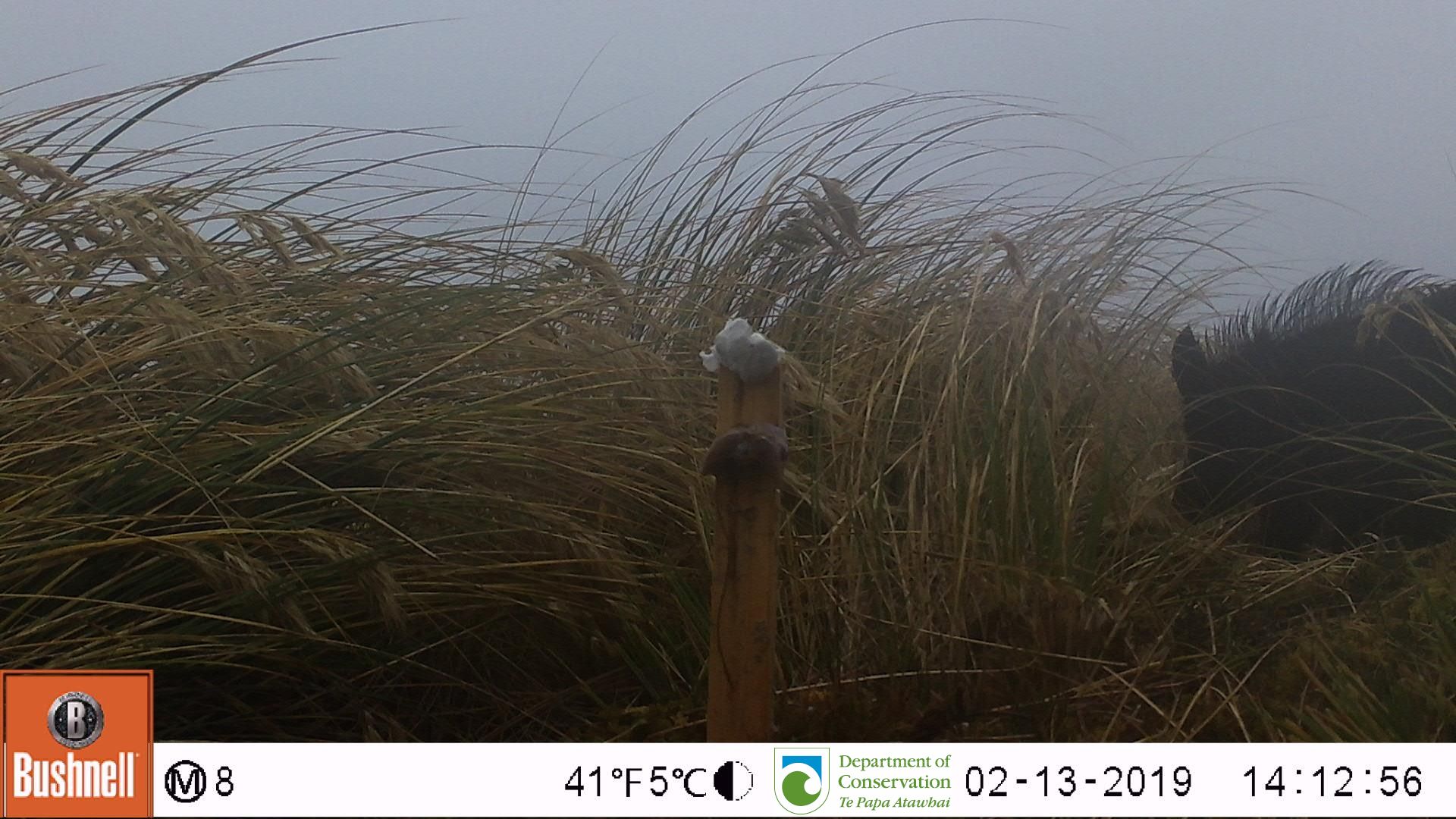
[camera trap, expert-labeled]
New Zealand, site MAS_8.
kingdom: Animalia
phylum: Chordata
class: Mammalia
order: Artiodactyla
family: Suidae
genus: Sus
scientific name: Sus scrofa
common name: pig